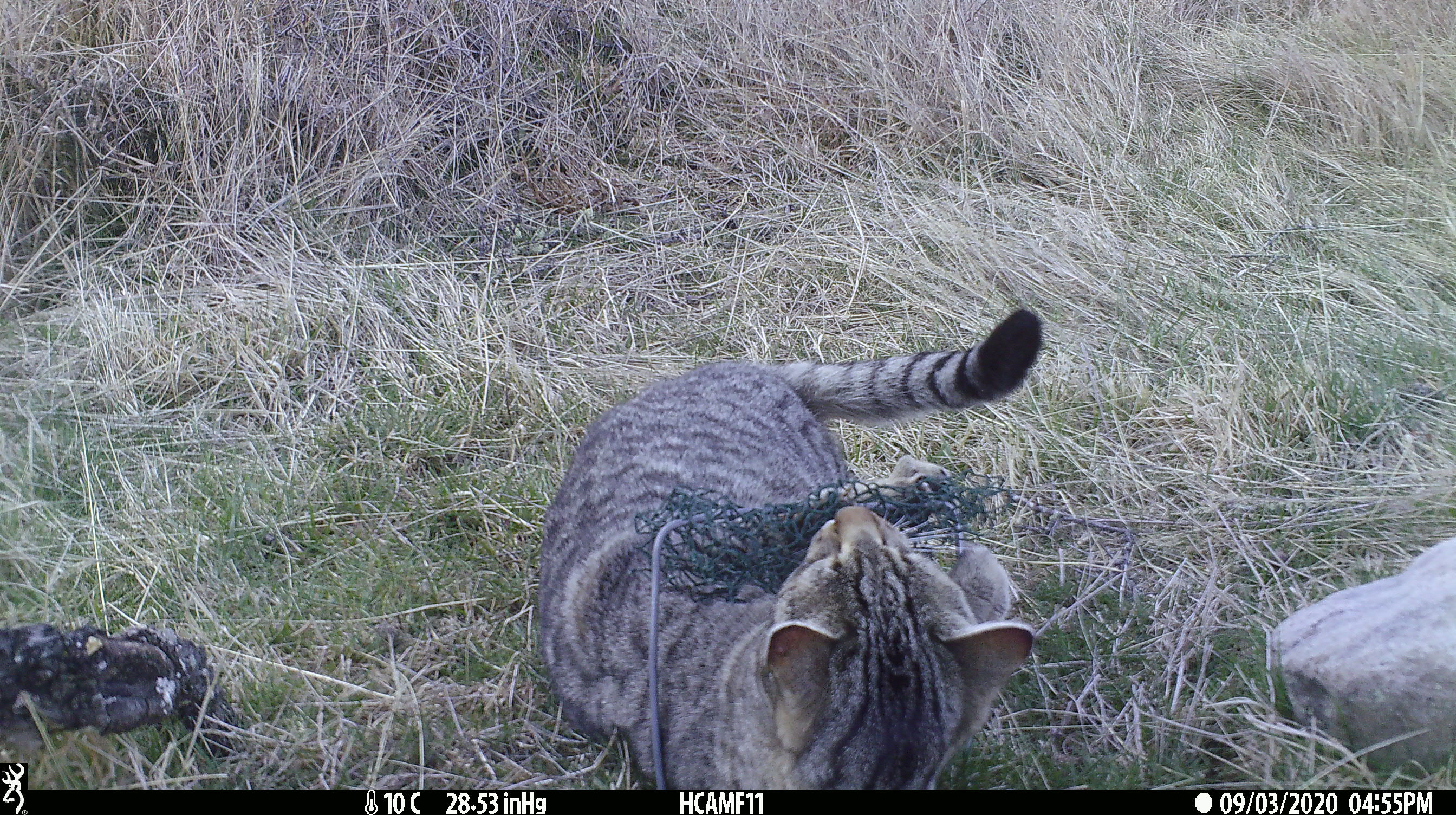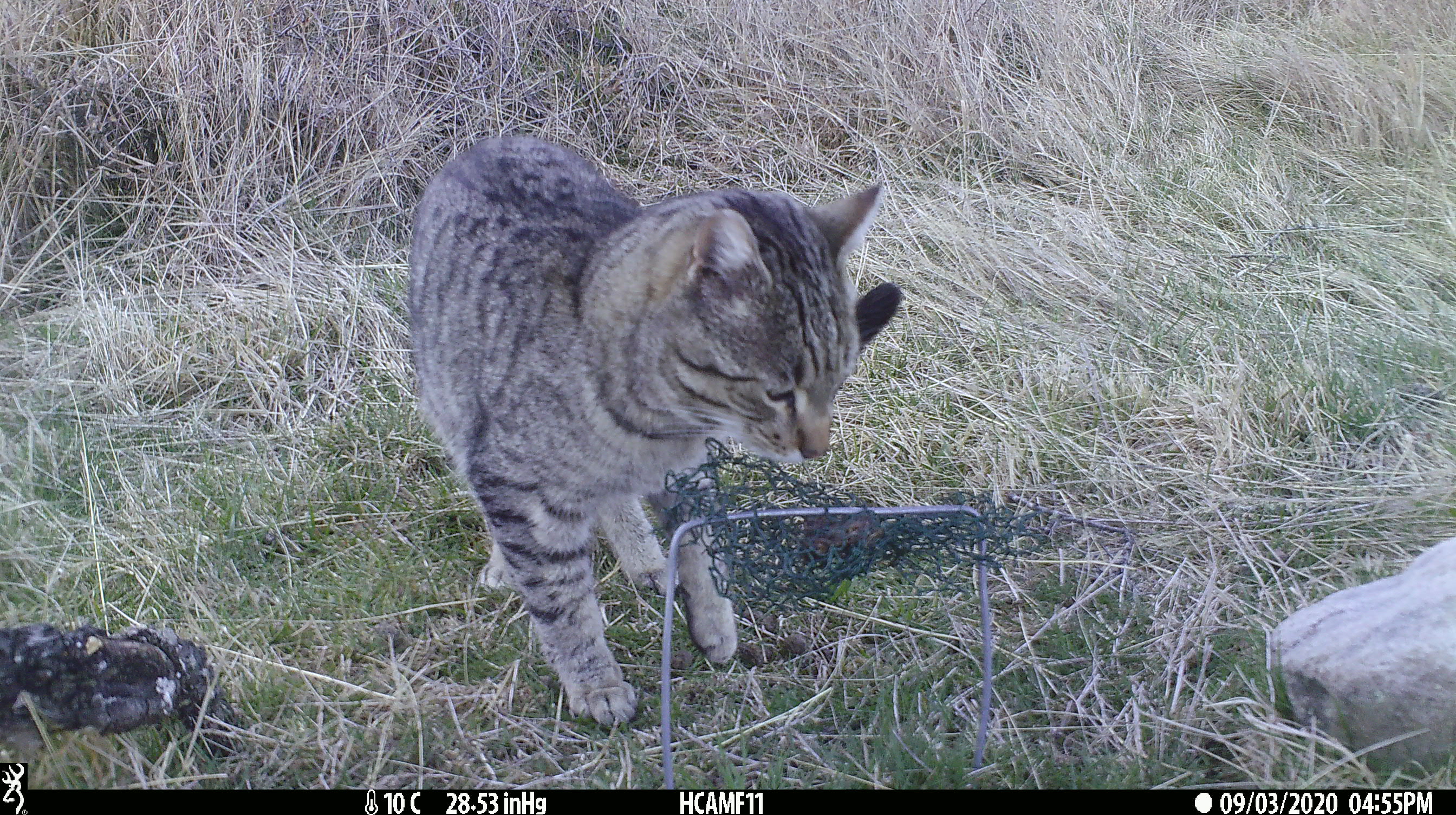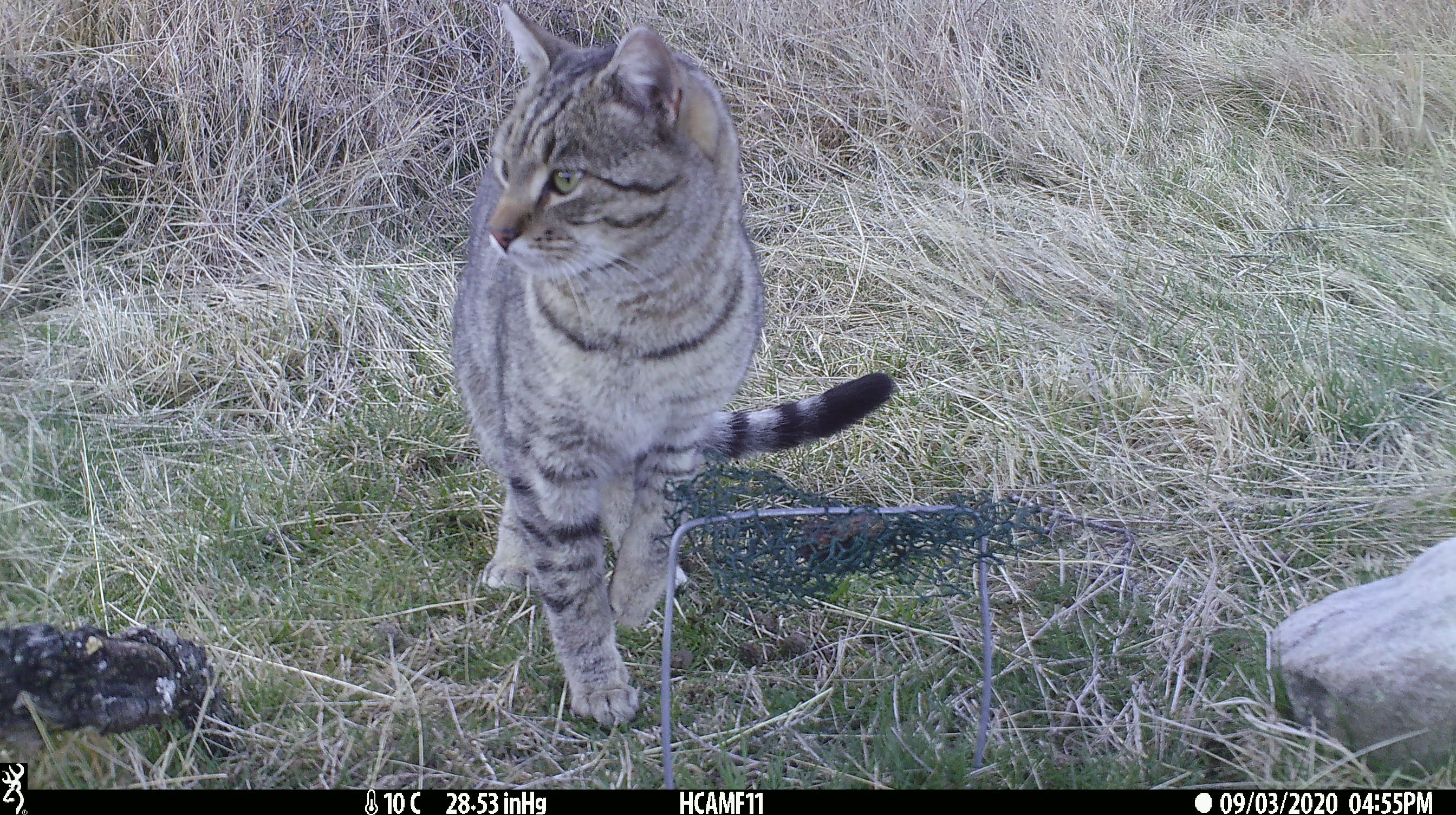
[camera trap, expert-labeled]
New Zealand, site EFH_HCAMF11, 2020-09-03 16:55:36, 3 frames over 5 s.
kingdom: Animalia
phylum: Chordata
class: Mammalia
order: Carnivora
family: Felidae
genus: Felis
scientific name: Felis catus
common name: domestic cat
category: cat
Cat (domestic cat) (Felis catus).